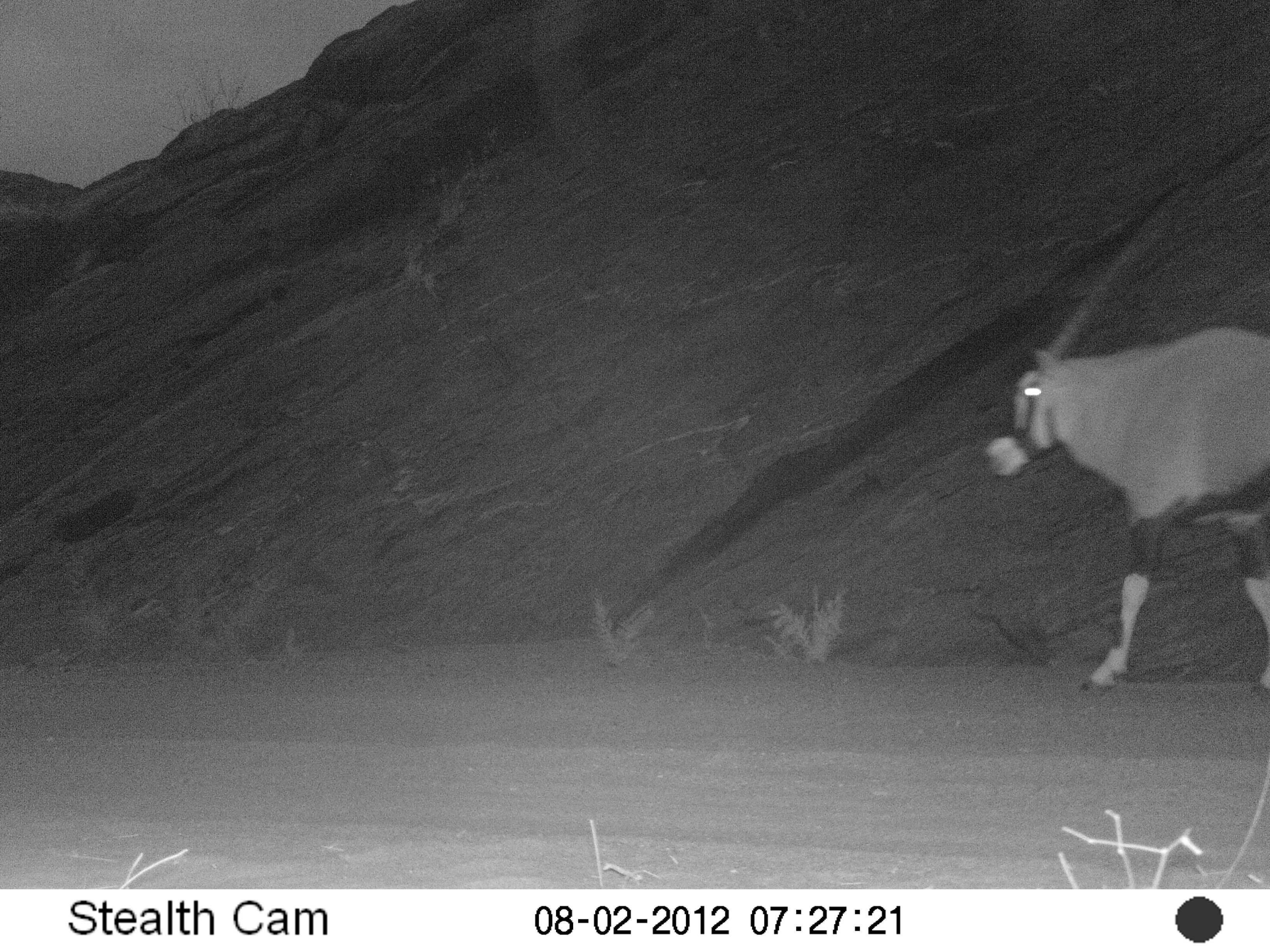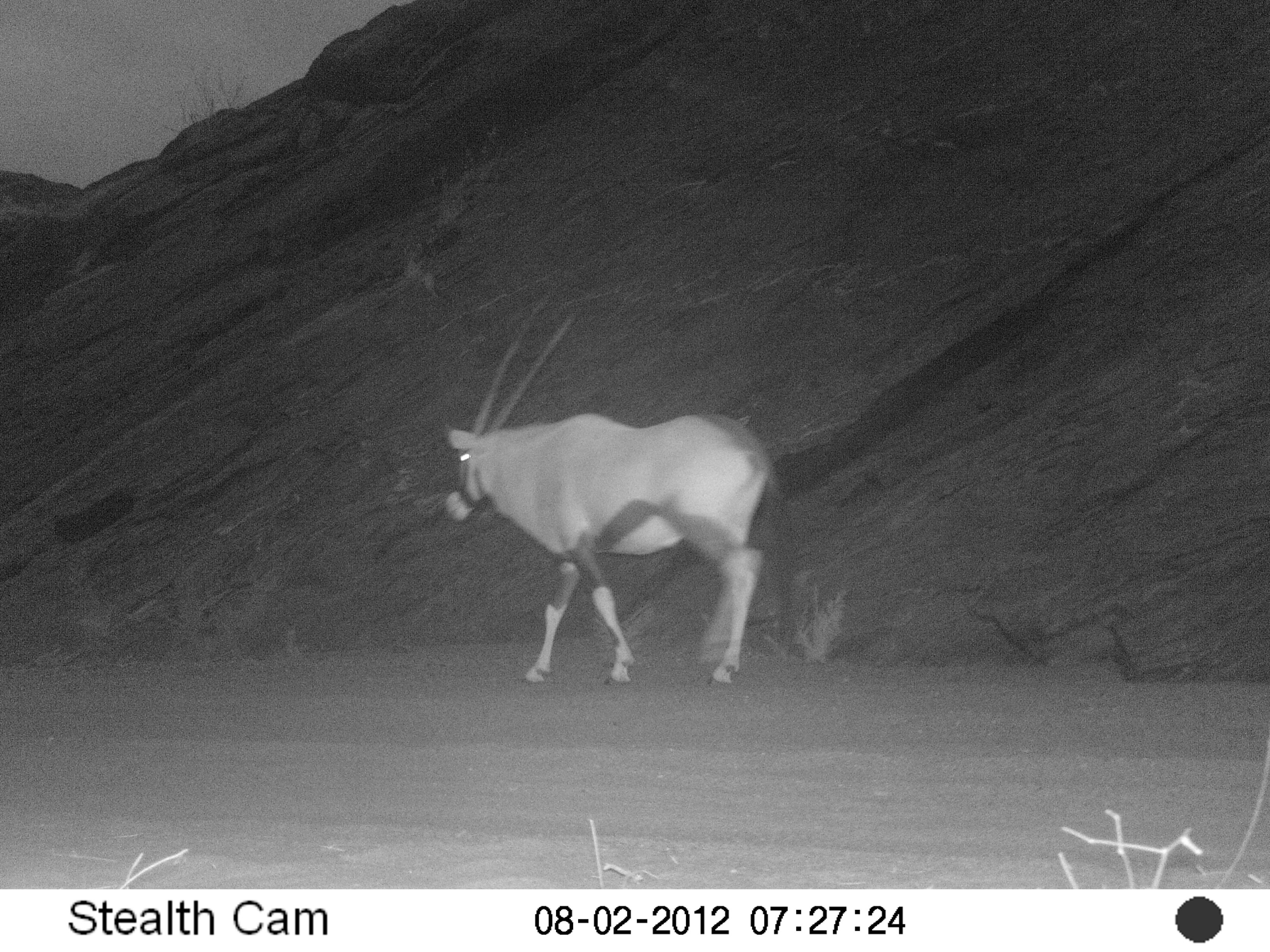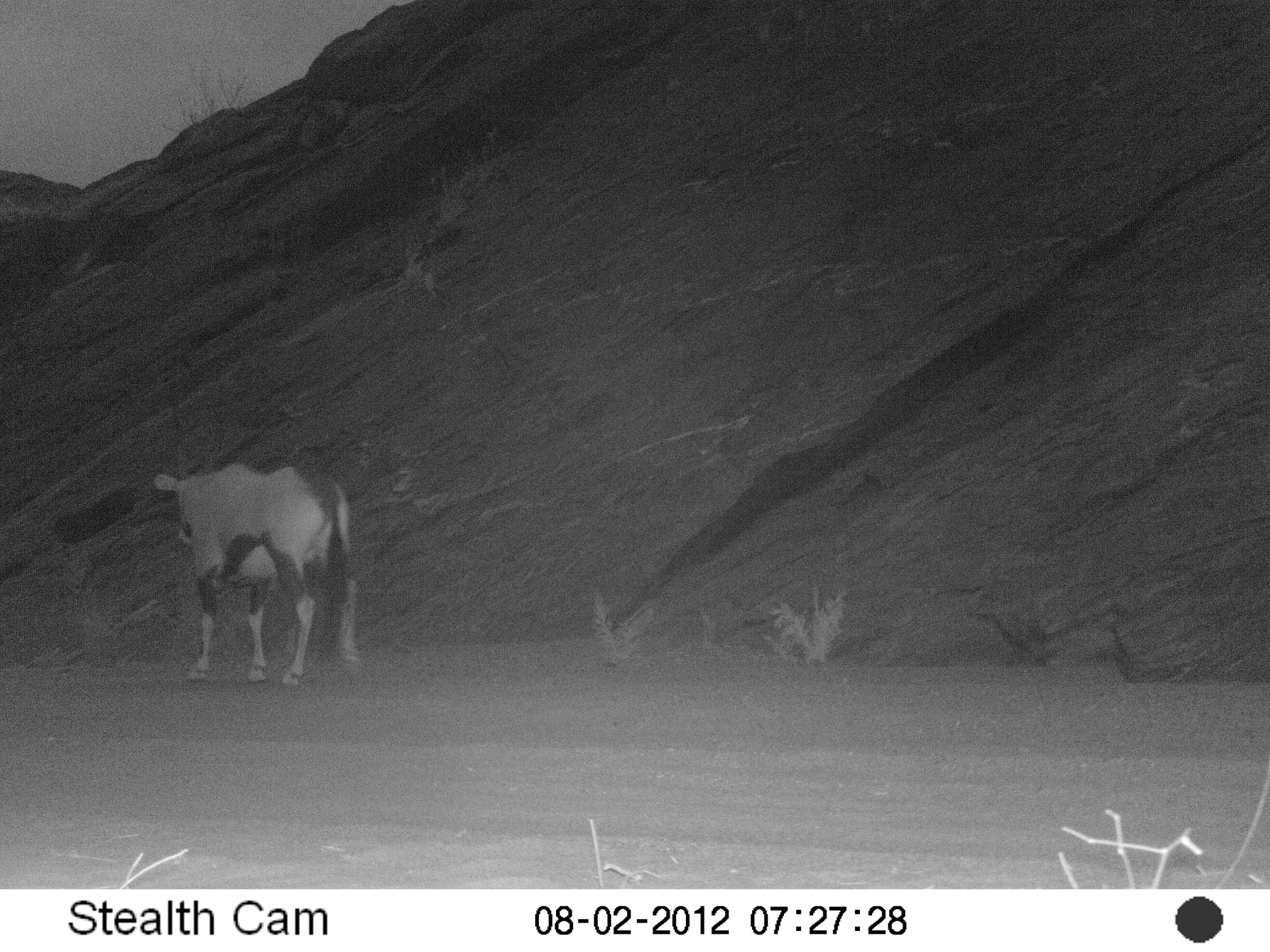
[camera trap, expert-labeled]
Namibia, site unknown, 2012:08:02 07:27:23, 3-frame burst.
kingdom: Animalia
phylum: Chordata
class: Mammalia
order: Artiodactyla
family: Bovidae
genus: Oryx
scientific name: Oryx gazella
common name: gemsbok